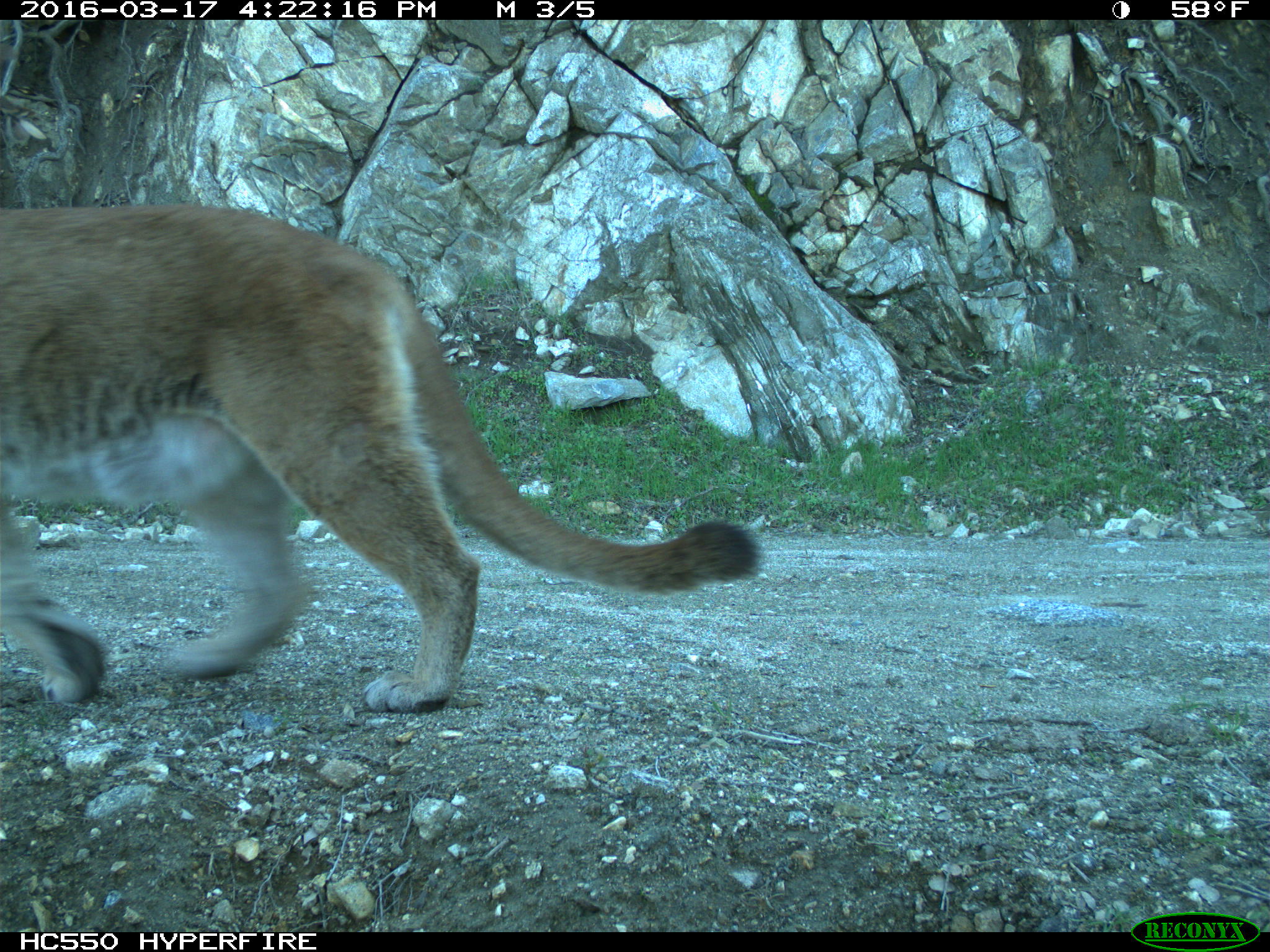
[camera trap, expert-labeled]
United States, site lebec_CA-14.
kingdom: Animalia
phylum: Chordata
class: Mammalia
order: Carnivora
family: Felidae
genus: Puma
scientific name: Puma concolor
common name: mountain lion